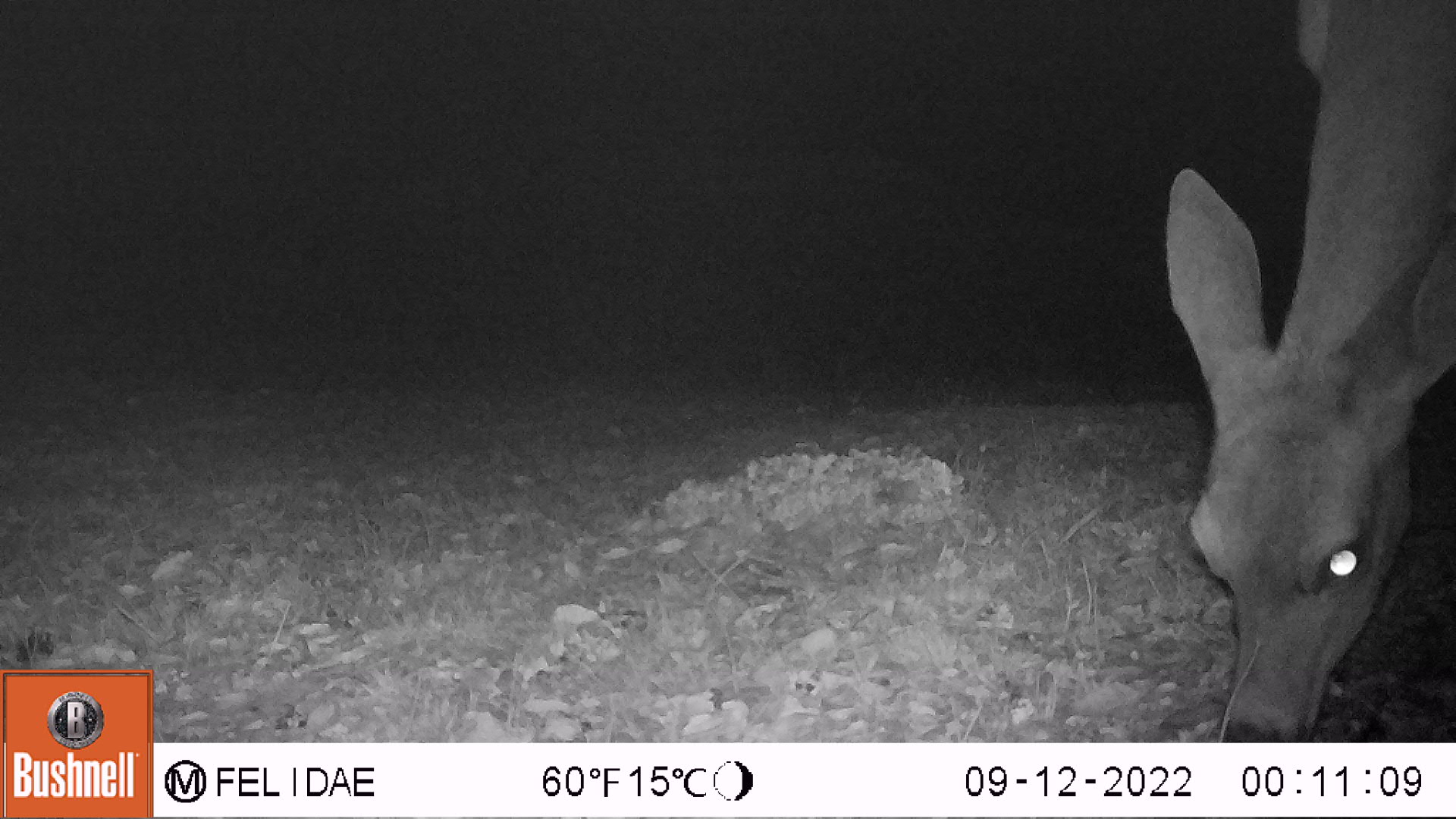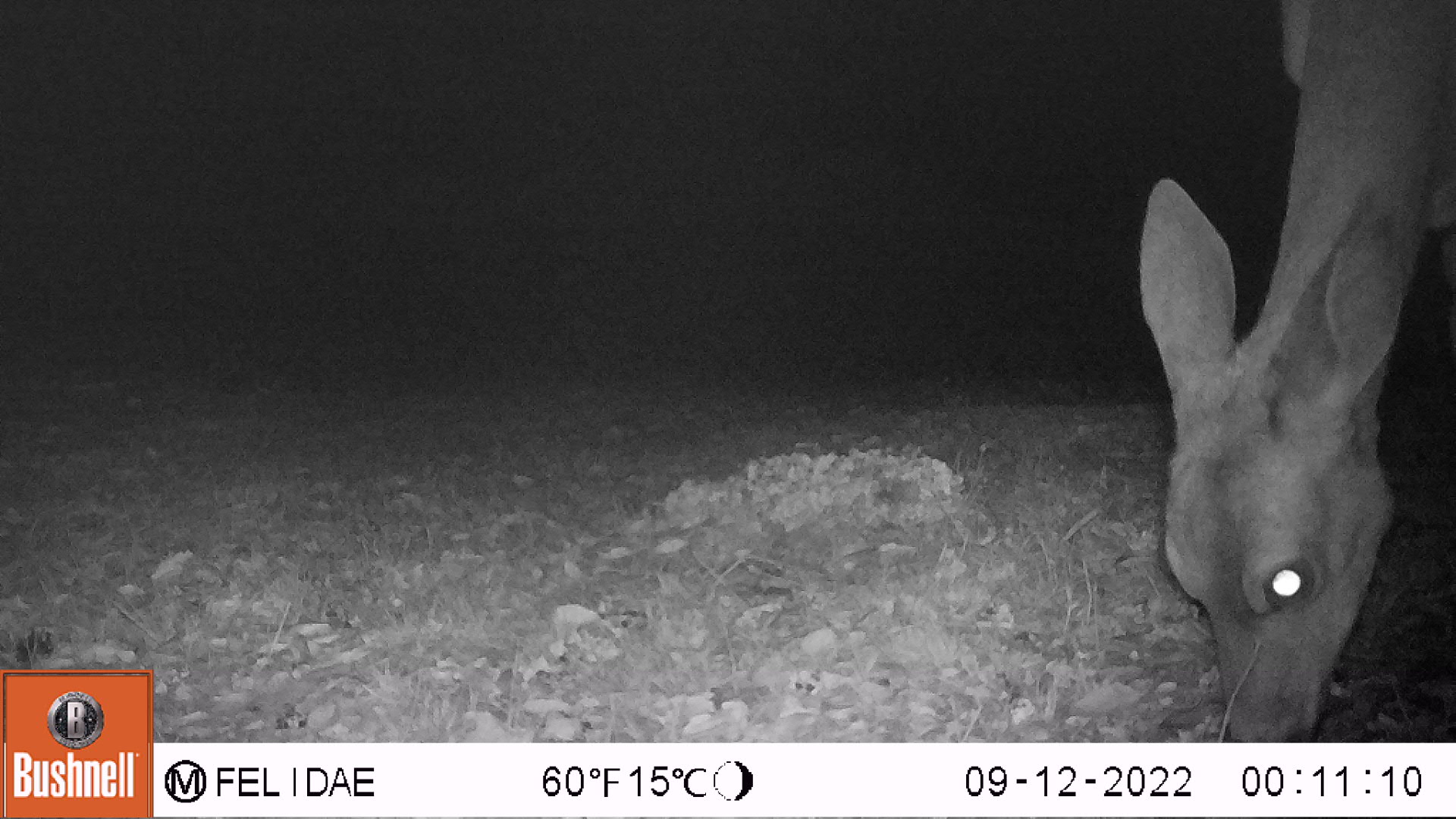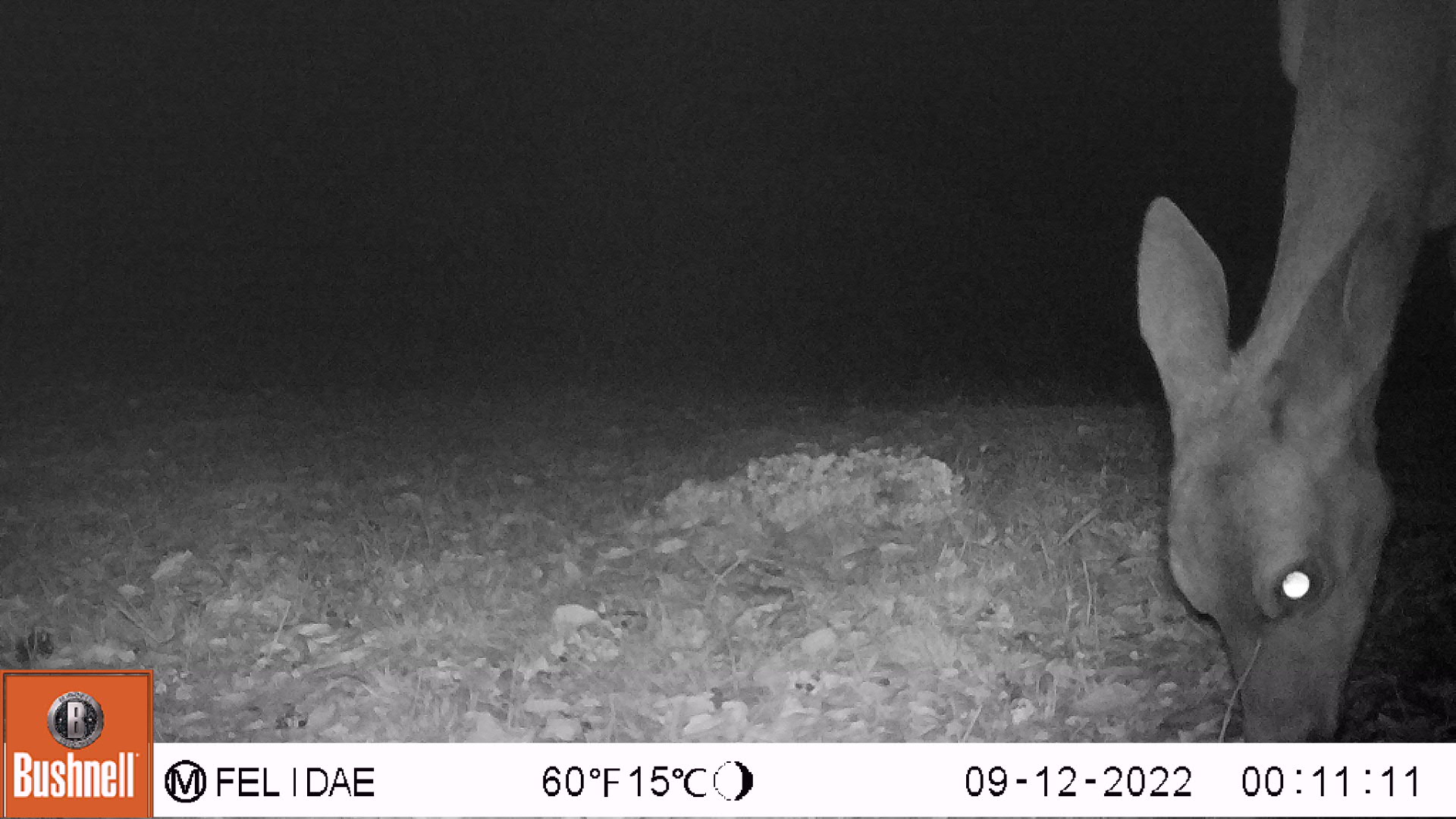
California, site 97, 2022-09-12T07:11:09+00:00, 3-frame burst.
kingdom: Animalia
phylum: Chordata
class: Mammalia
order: Artiodactyla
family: Cervidae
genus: Odocoileus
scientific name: Odocoileus hemionus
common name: mule deer